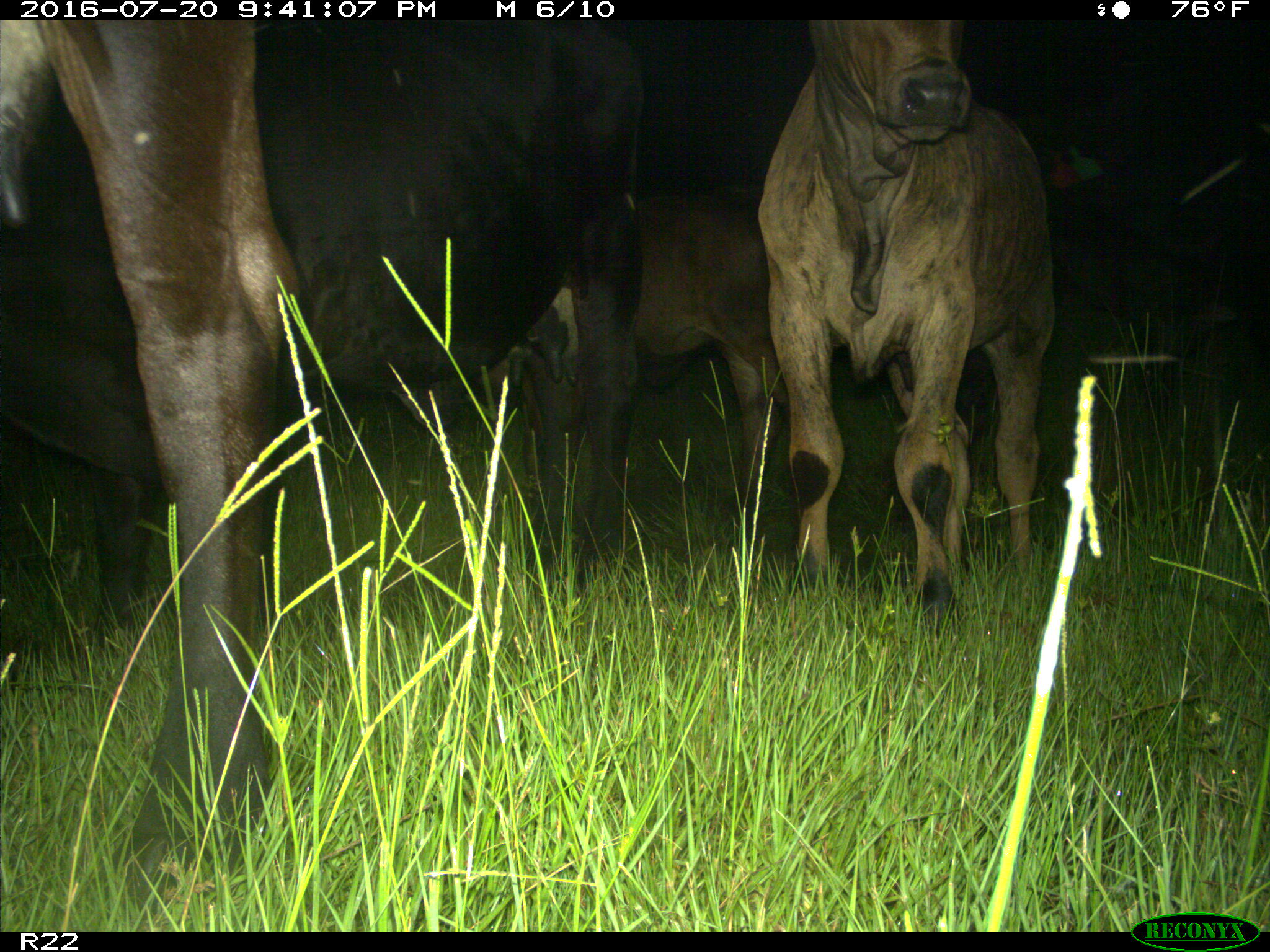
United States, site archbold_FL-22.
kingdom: Animalia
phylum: Chordata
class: Mammalia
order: Artiodactyla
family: Bovidae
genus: Bos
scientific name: Bos taurus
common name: domestic cow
Bos taurus (domestic cow).